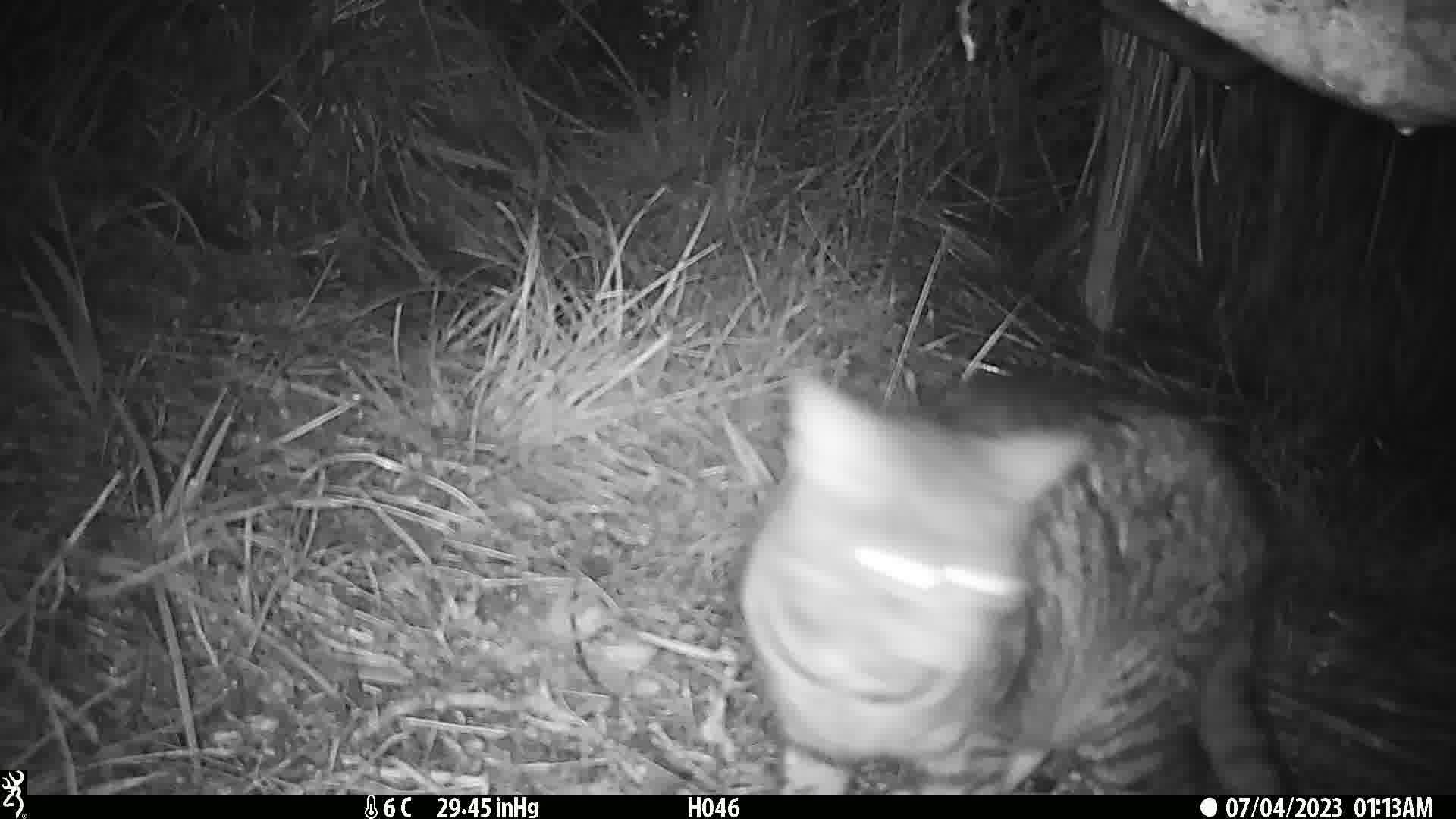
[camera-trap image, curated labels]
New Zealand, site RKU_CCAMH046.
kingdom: Animalia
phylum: Chordata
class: Mammalia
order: Carnivora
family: Felidae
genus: Felis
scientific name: Felis catus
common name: domestic cat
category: cat